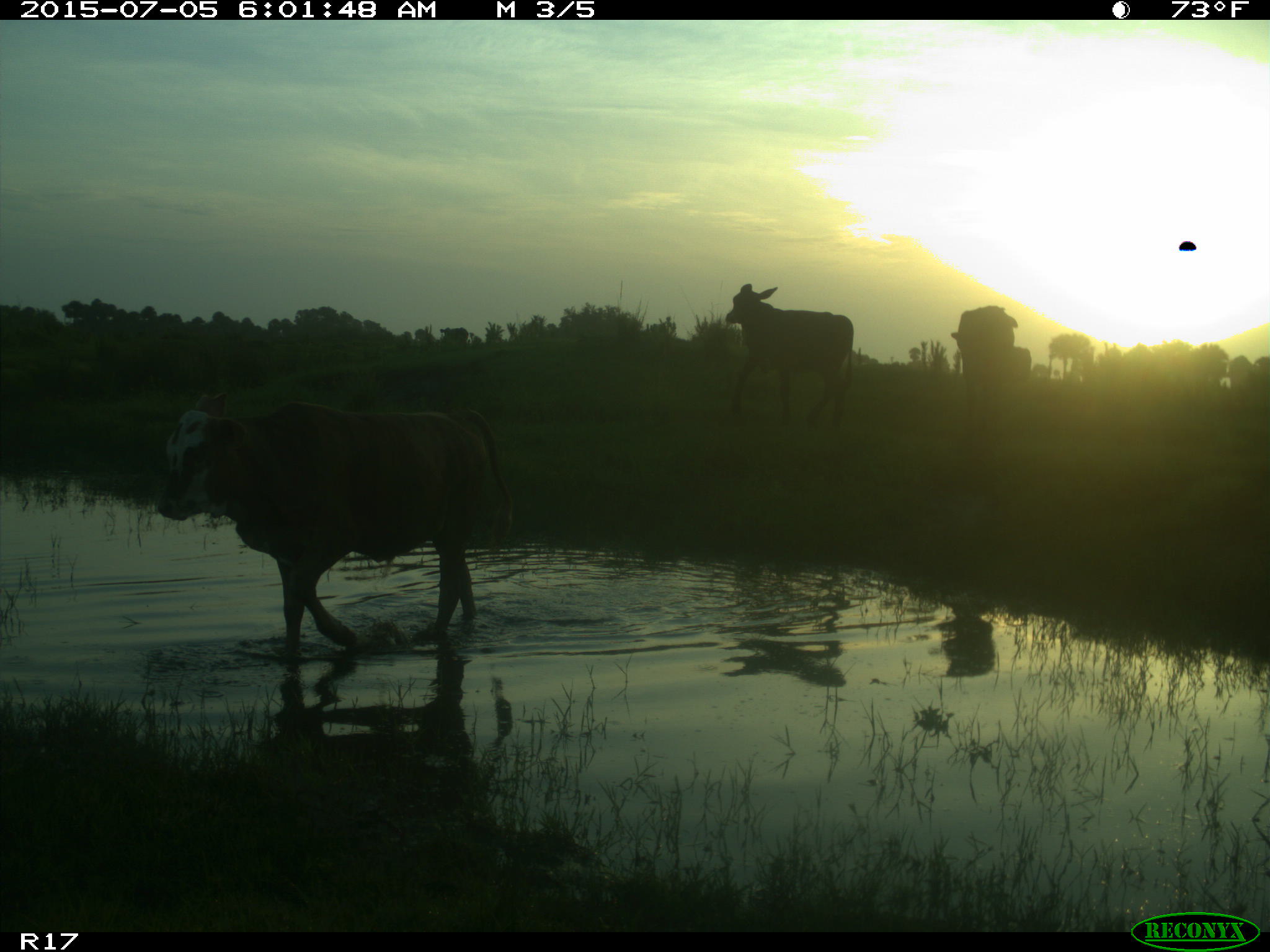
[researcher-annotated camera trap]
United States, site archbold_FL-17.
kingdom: Animalia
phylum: Chordata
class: Mammalia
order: Artiodactyla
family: Bovidae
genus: Bos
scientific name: Bos taurus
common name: domestic cow